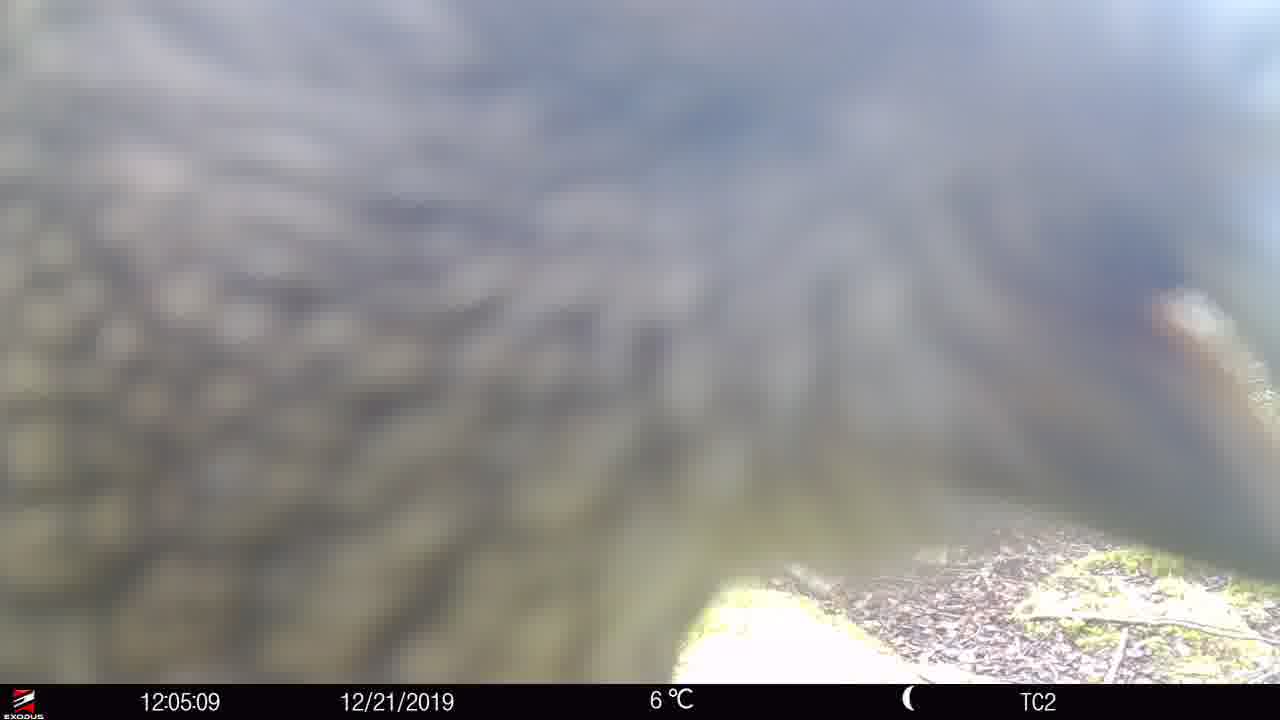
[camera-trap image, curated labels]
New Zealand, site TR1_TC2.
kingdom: Animalia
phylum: Chordata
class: Aves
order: Psittaciformes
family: Strigopidae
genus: Nestor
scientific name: Nestor notabilis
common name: kea